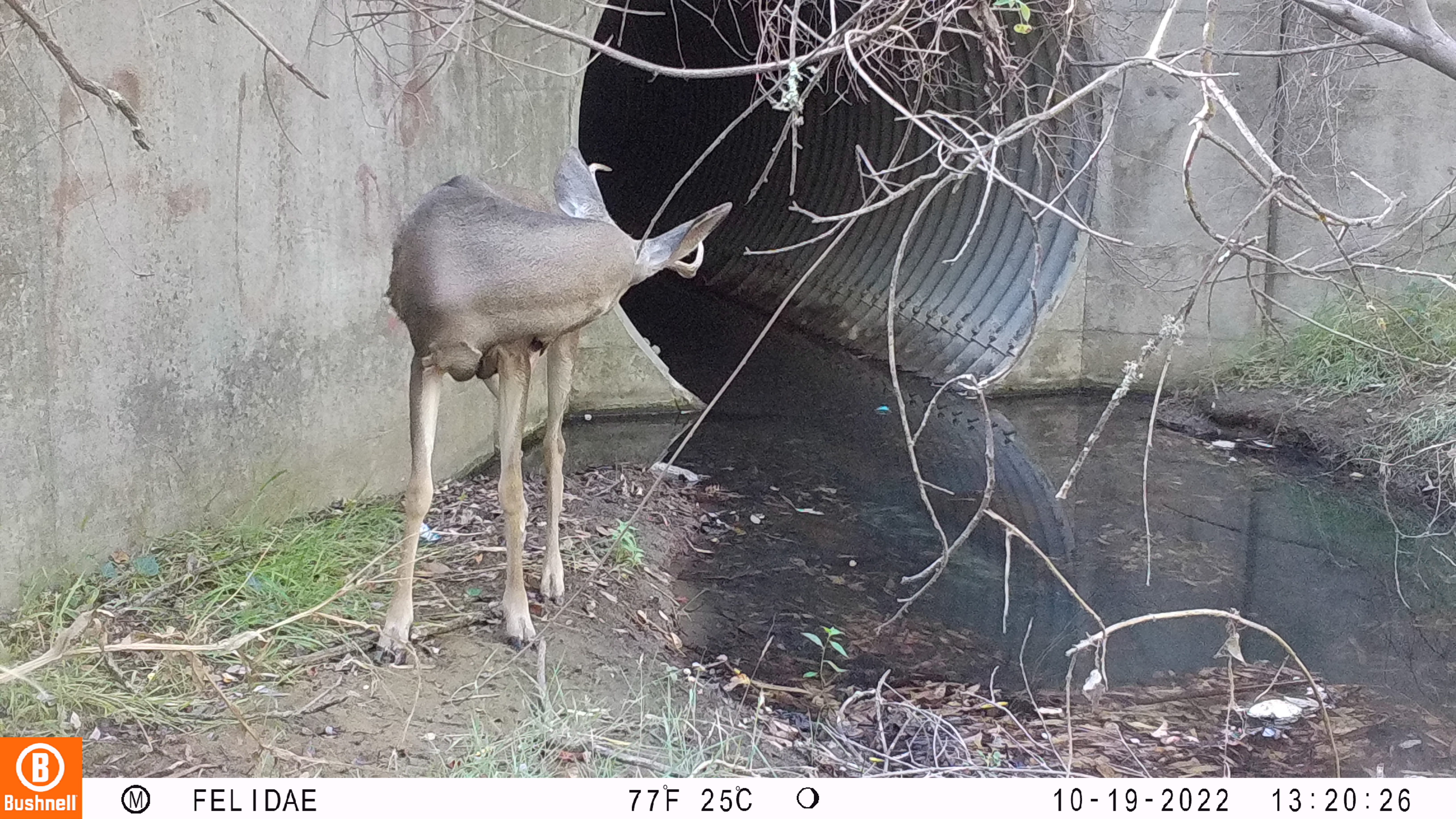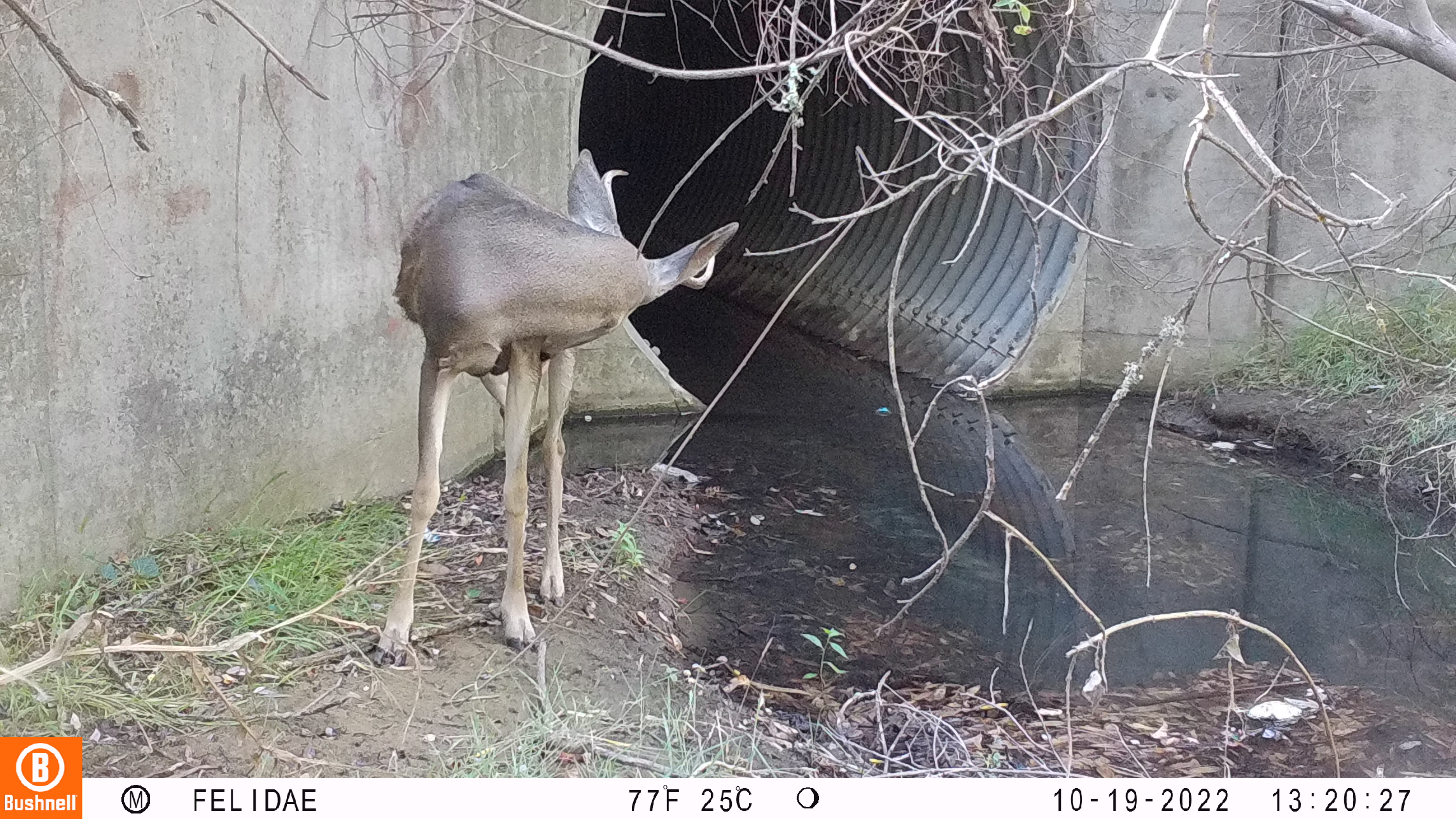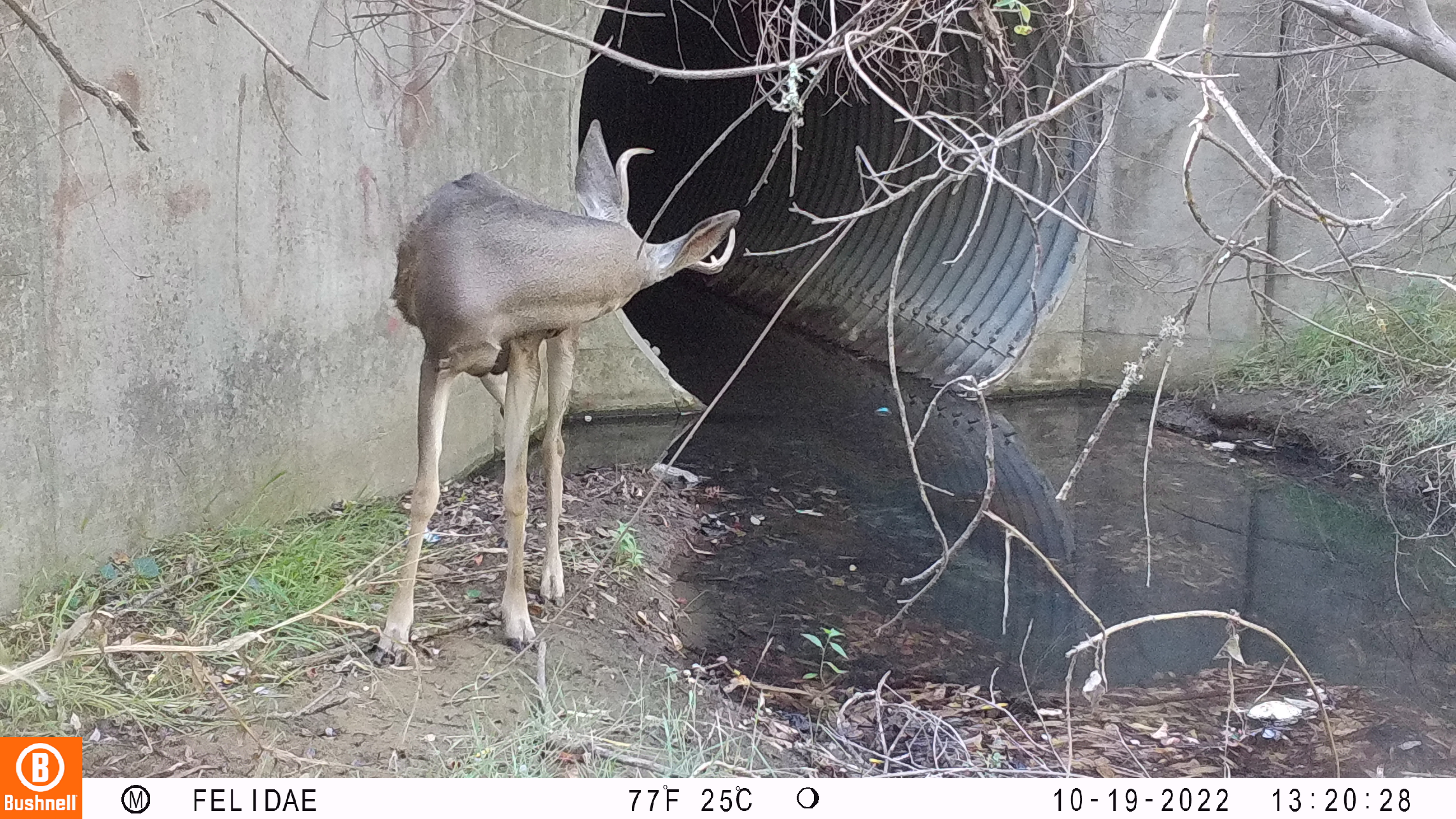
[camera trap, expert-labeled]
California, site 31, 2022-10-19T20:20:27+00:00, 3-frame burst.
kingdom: Animalia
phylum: Chordata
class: Mammalia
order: Artiodactyla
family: Cervidae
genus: Odocoileus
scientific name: Odocoileus hemionus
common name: mule deer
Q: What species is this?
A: Mule deer (Odocoileus hemionus).